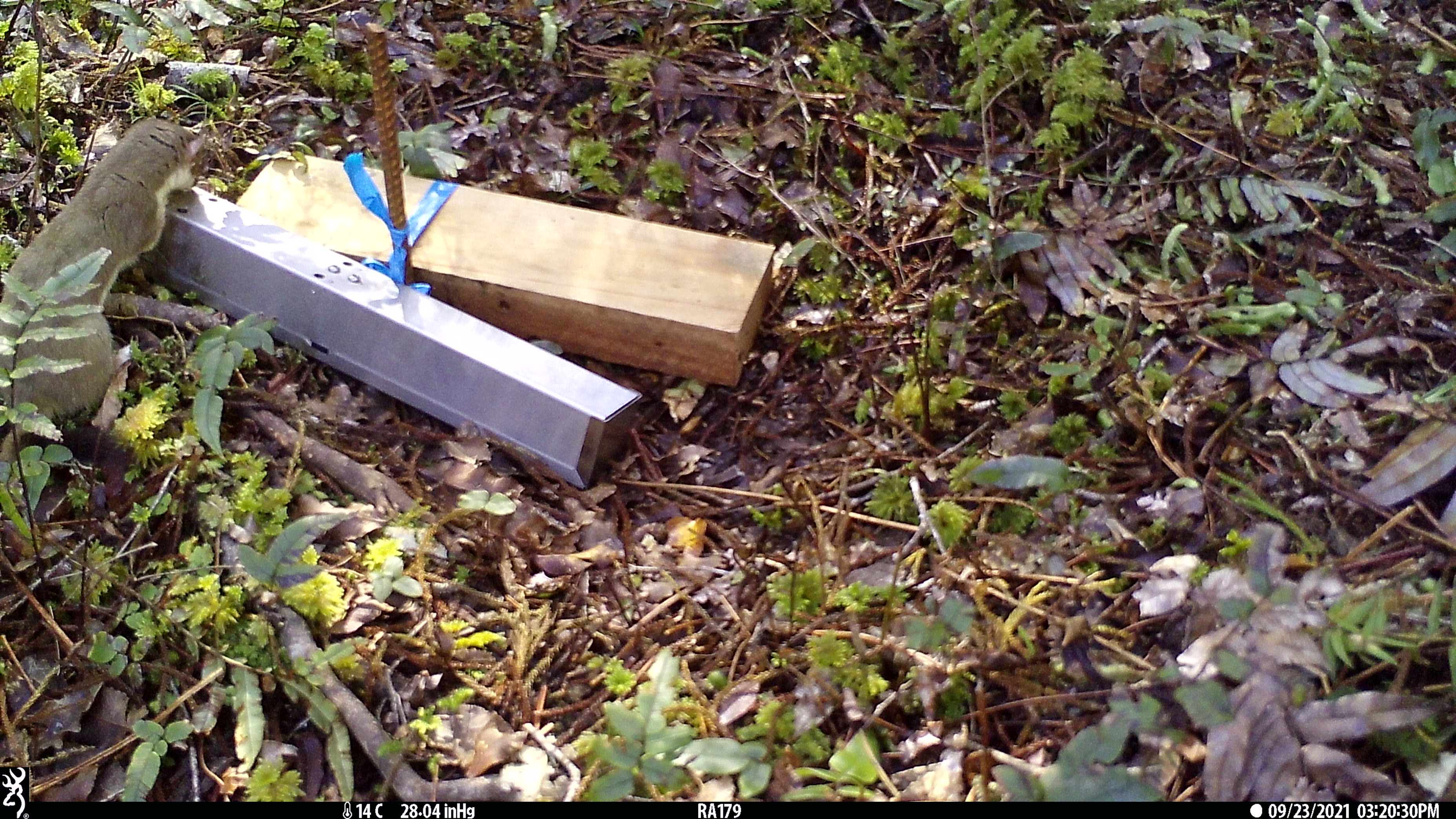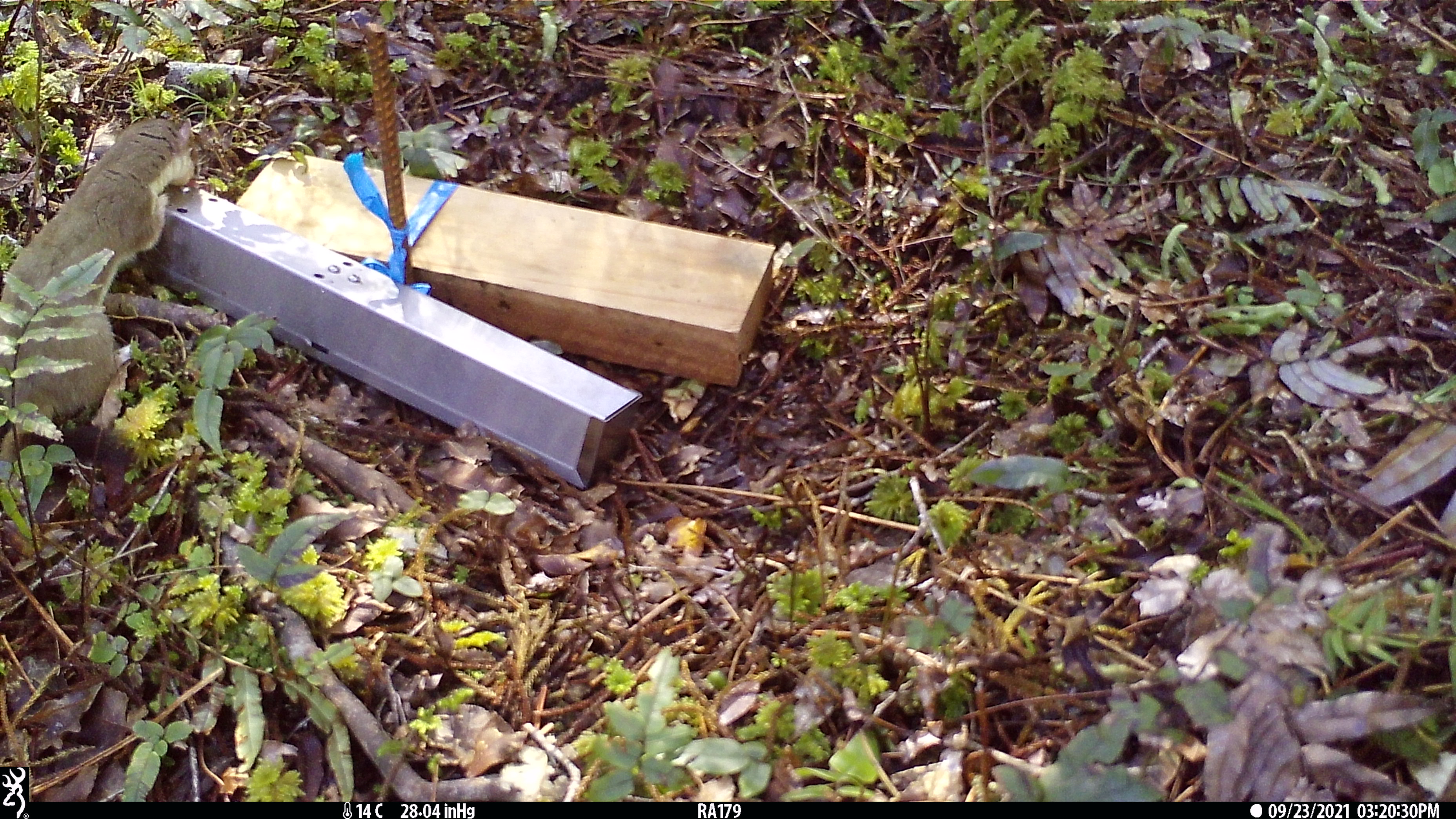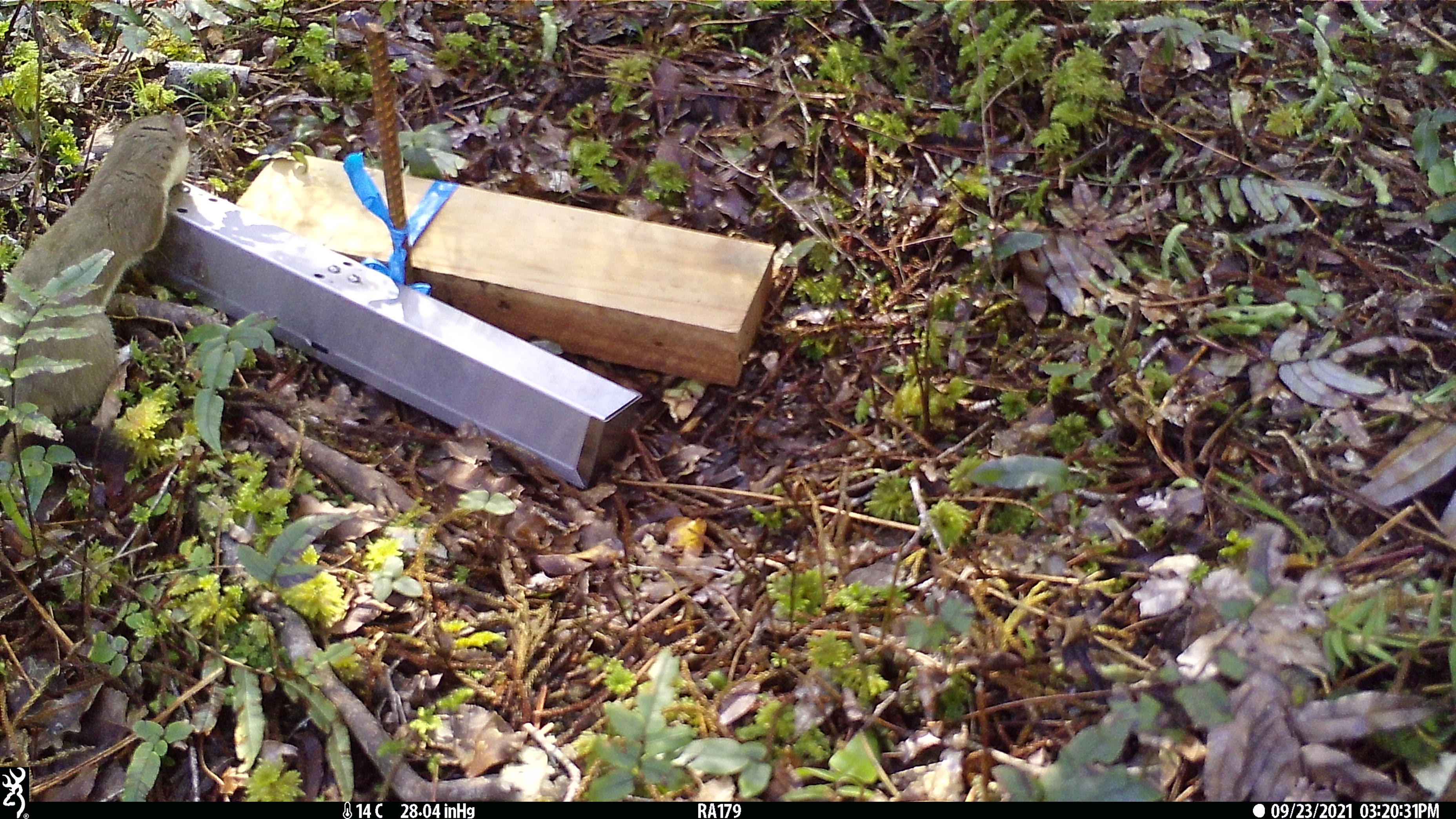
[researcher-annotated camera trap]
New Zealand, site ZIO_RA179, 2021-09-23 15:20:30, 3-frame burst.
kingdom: Animalia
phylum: Chordata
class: Mammalia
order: Carnivora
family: Mustelidae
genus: Mustela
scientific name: Mustela erminea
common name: stoat